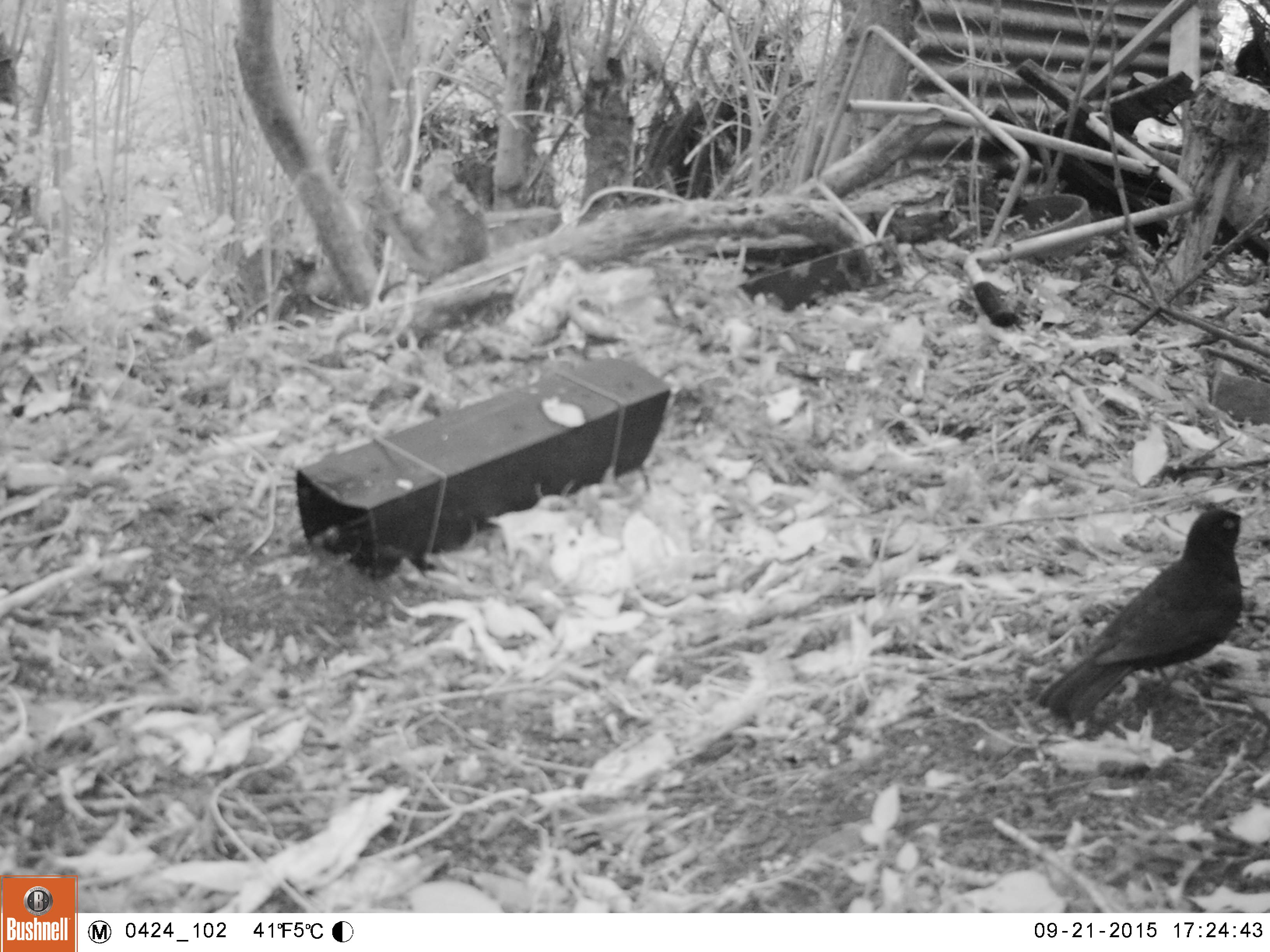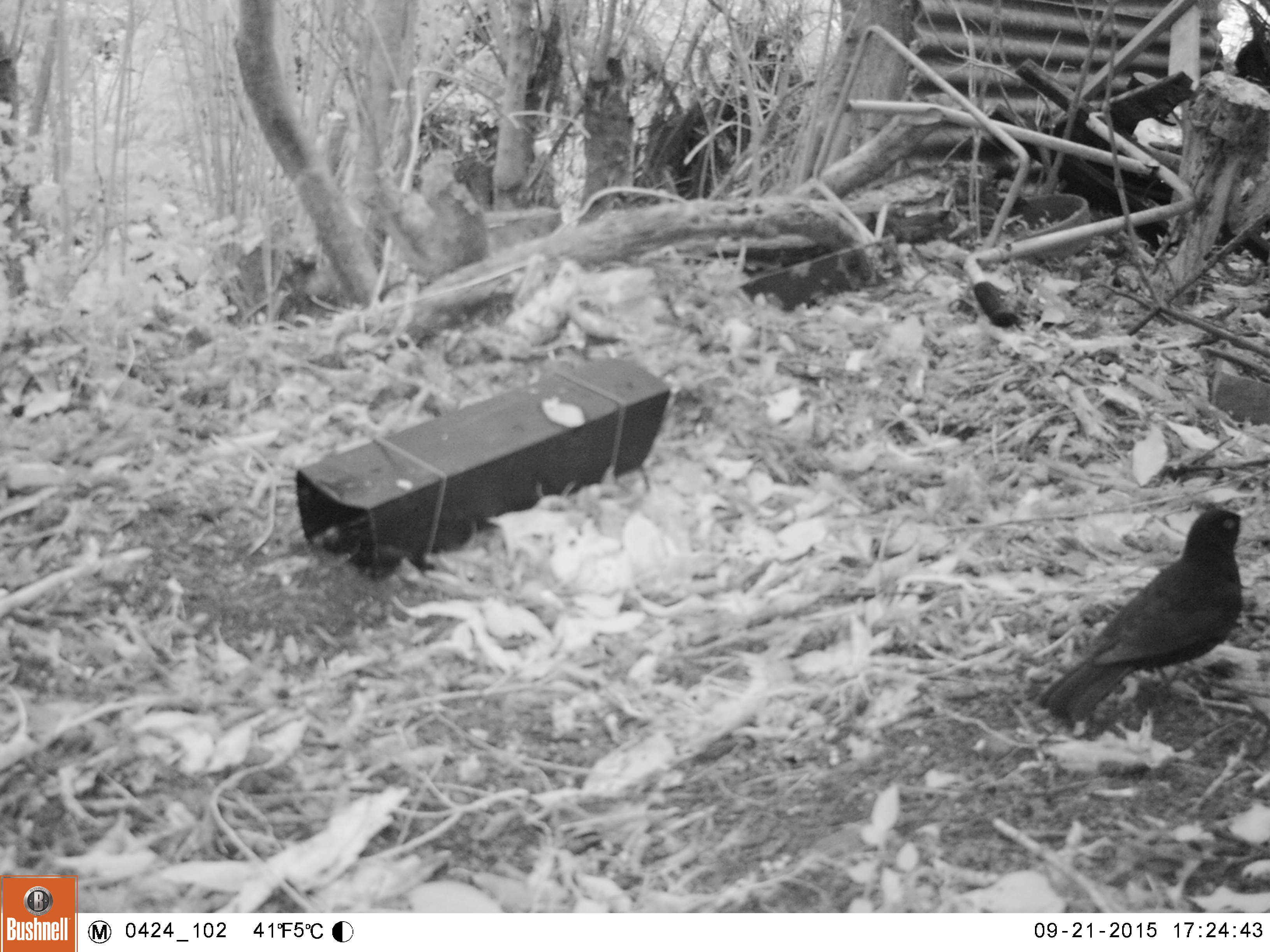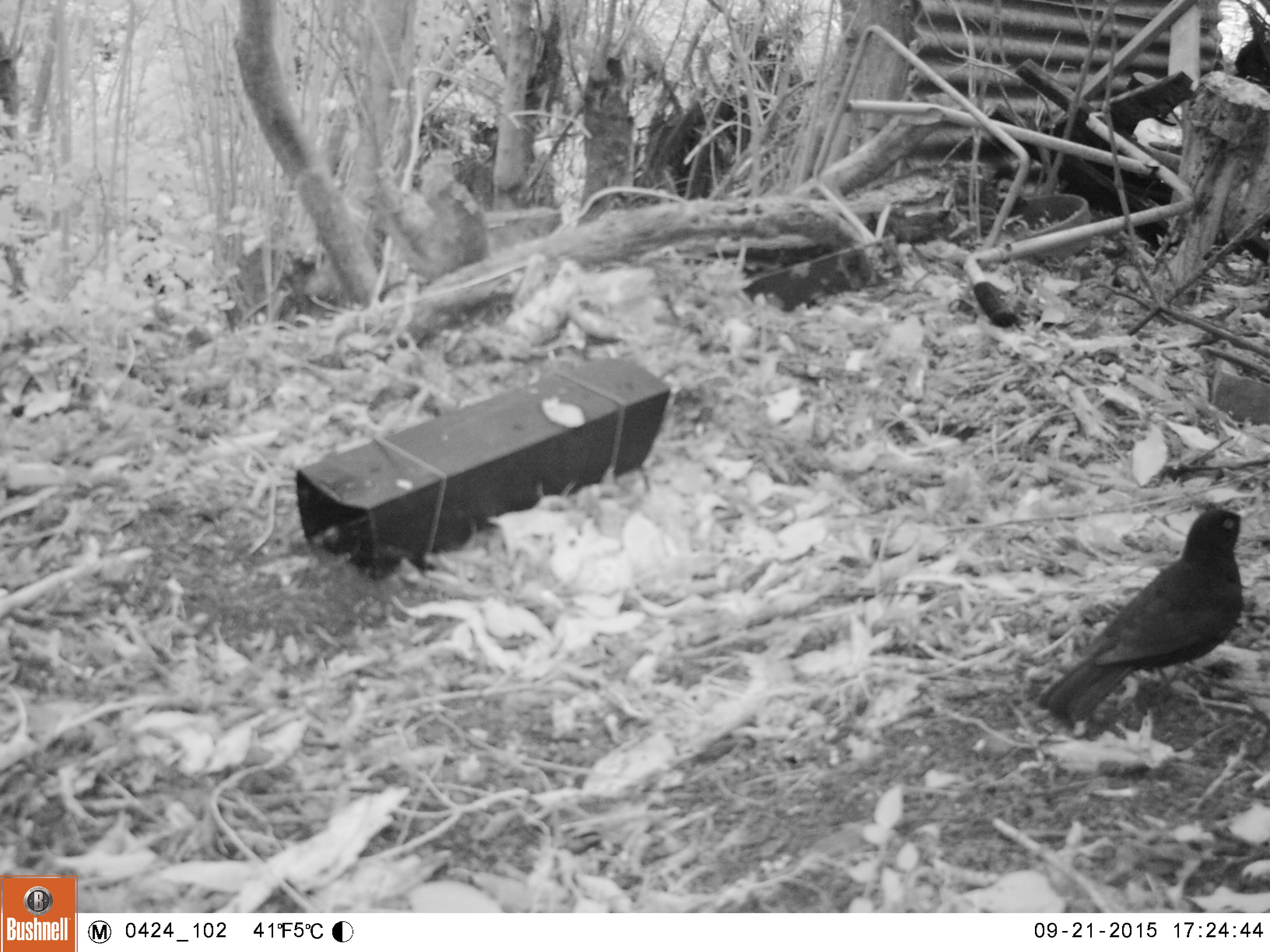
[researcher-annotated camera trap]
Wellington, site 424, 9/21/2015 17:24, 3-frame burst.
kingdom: Animalia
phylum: Chordata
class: Aves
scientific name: Aves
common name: bird